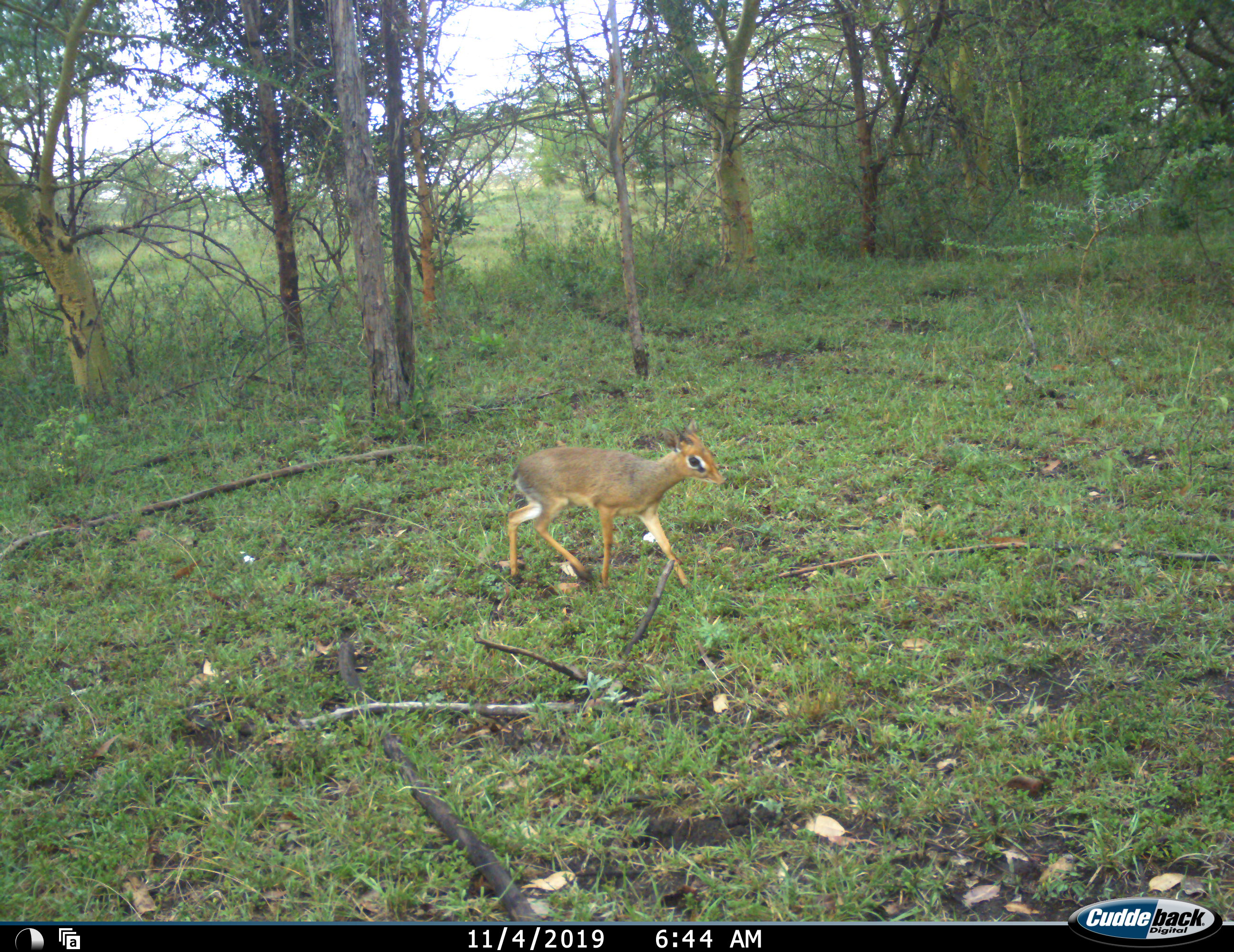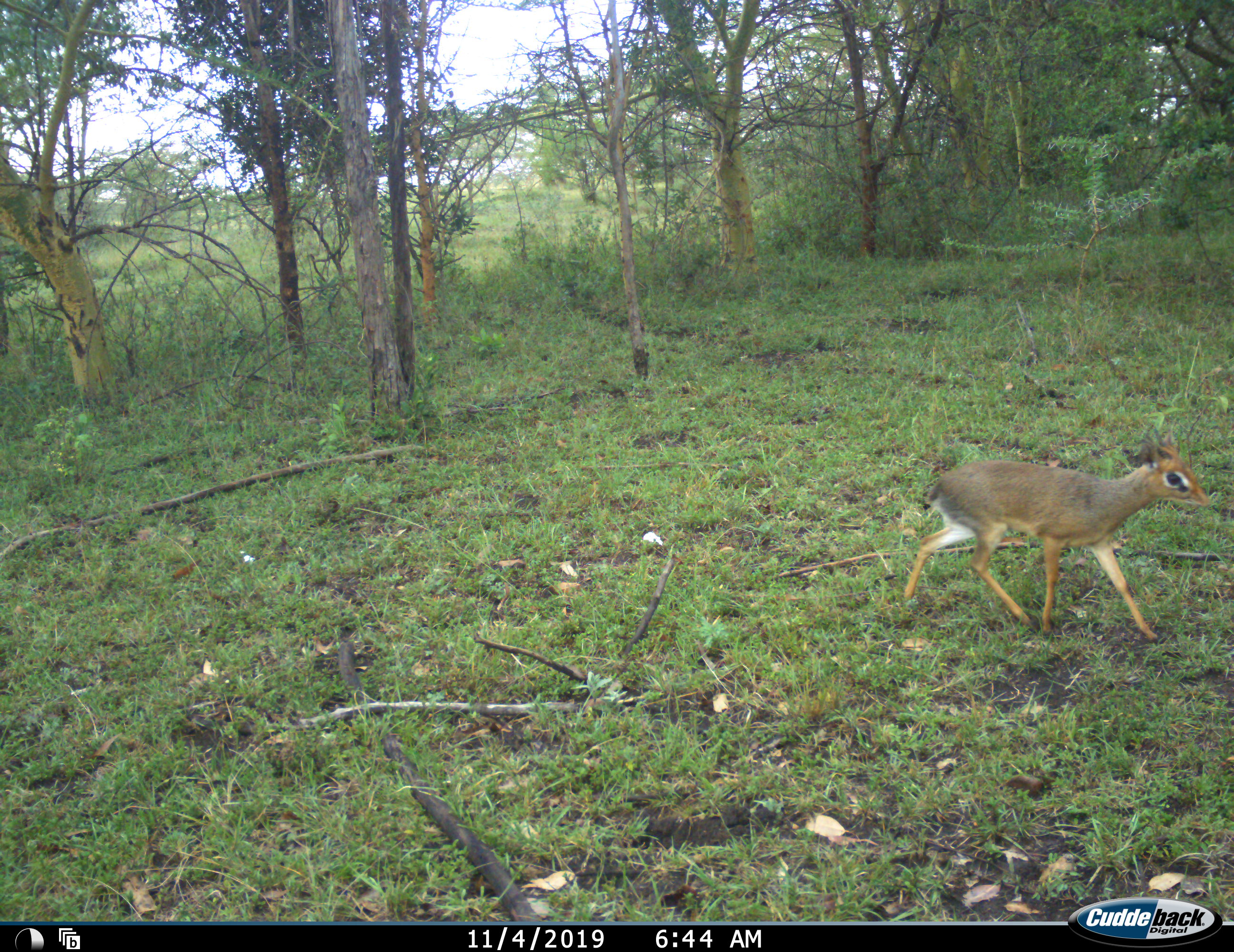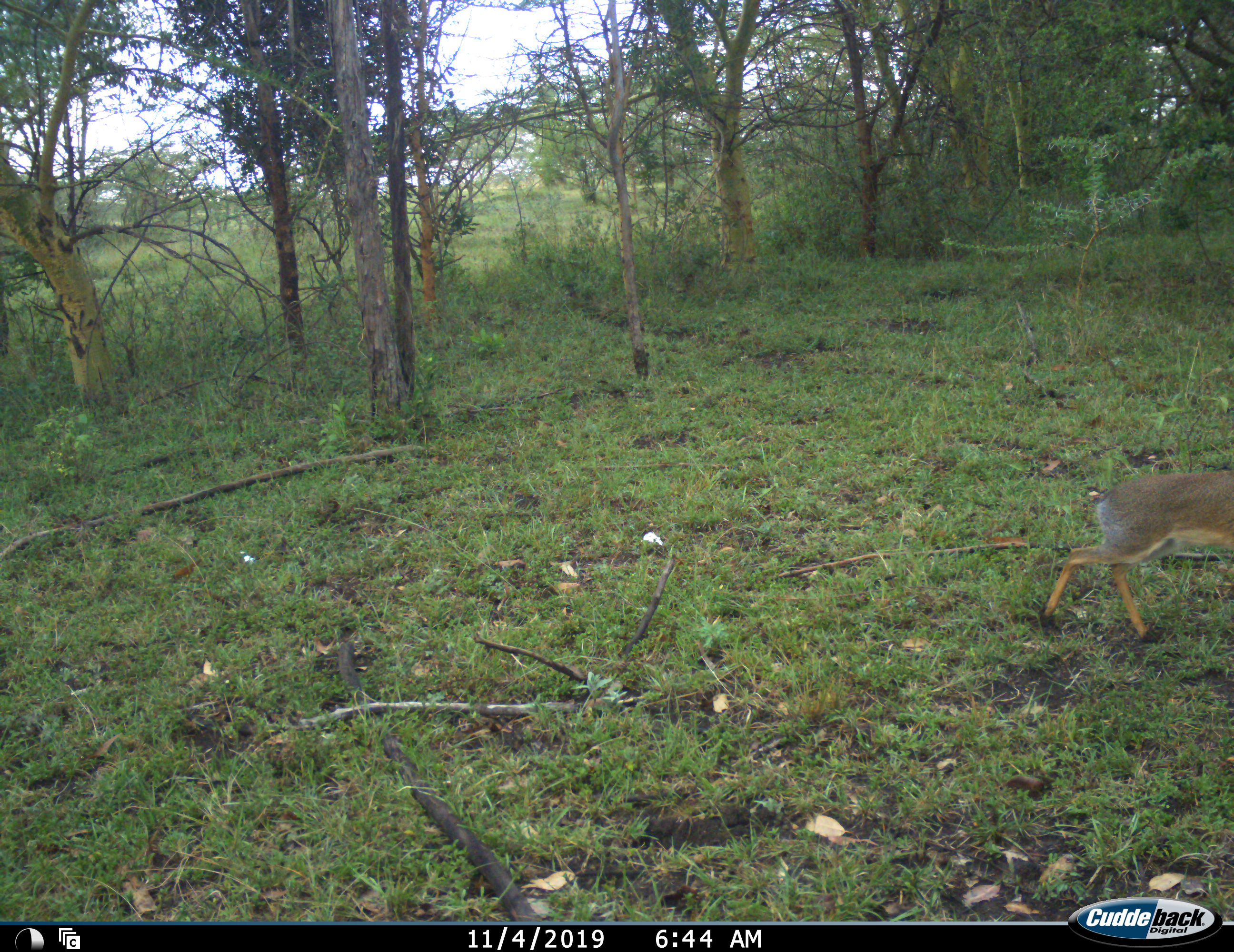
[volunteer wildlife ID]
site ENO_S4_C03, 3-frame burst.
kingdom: Animalia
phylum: Chordata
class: Mammalia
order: Artiodactyla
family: Bovidae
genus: Madoqua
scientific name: Madoqua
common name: dik-dik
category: dikdik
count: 1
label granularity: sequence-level